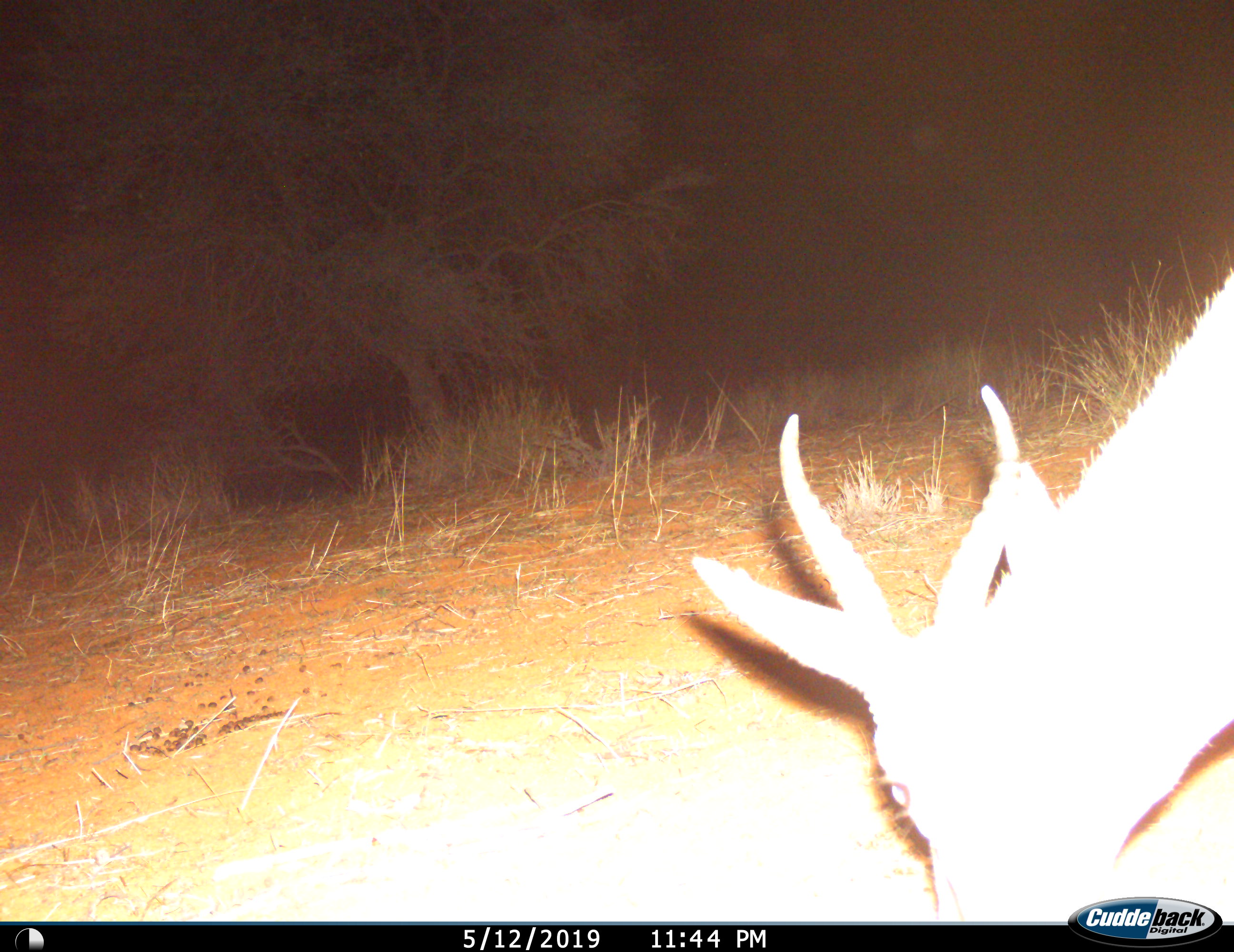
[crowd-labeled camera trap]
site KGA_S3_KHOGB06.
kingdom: Animalia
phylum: Chordata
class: Mammalia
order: Artiodactyla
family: Bovidae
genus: Antidorcas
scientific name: Antidorcas marsupialis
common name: springbok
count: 1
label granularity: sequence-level